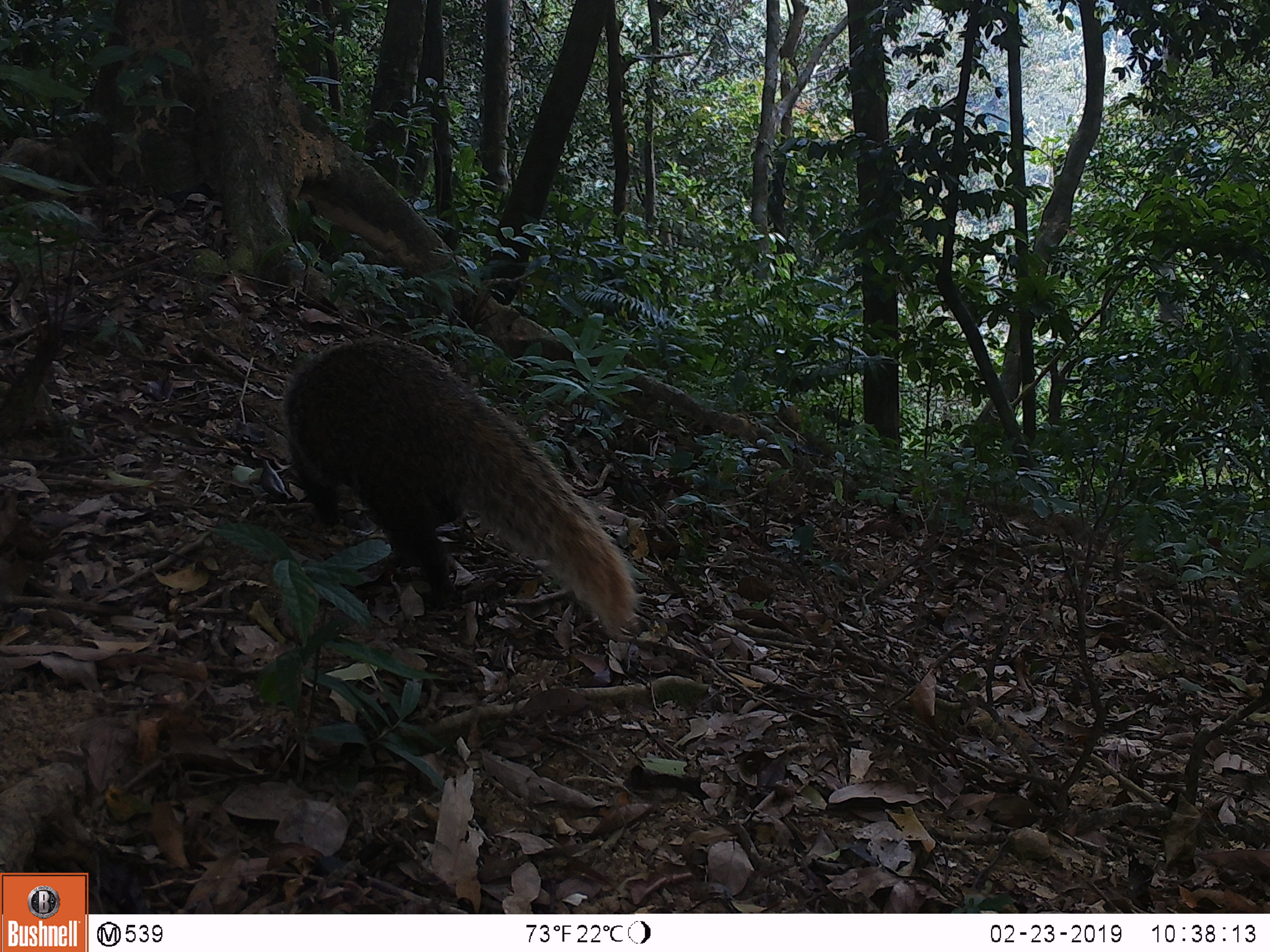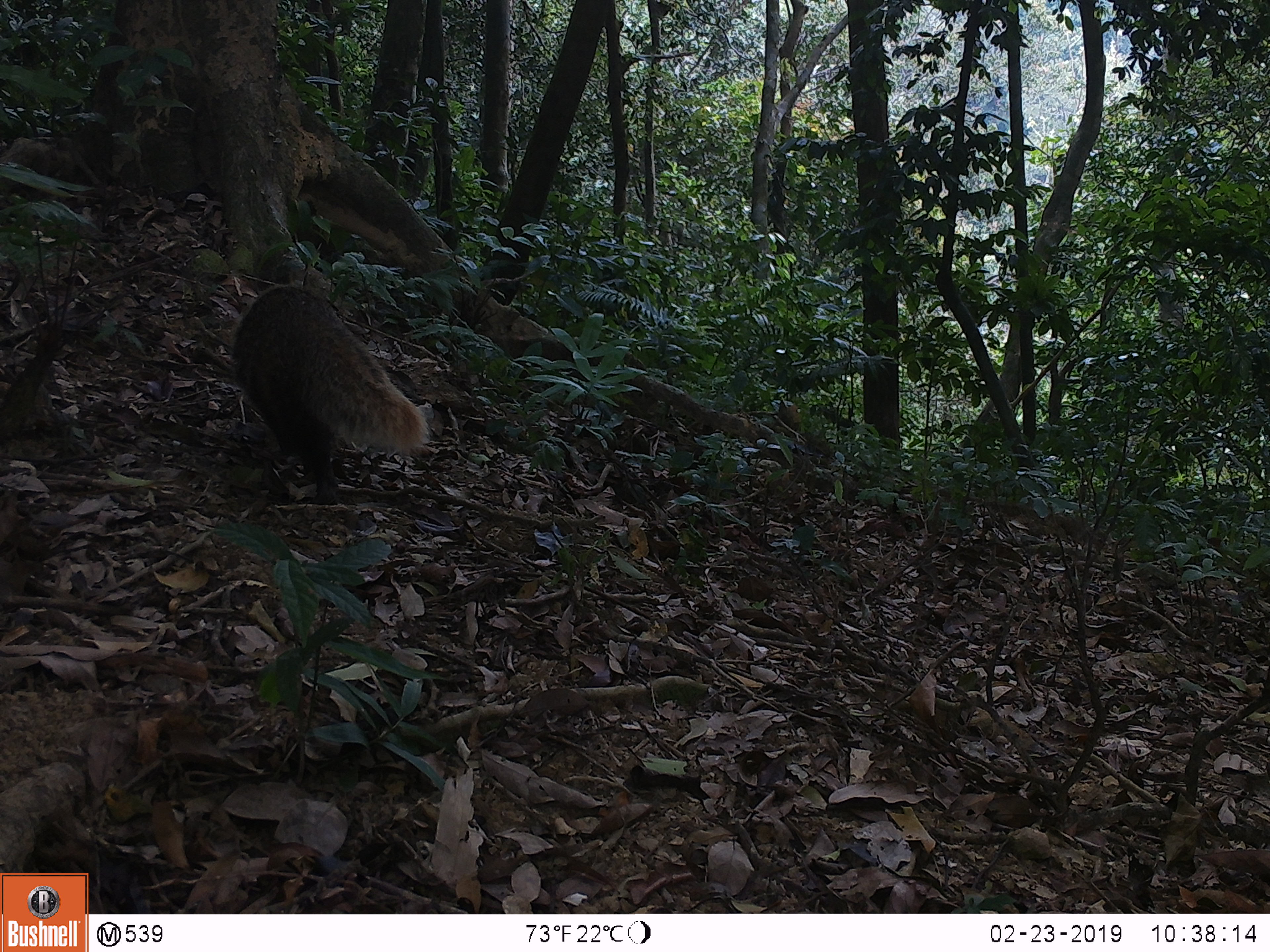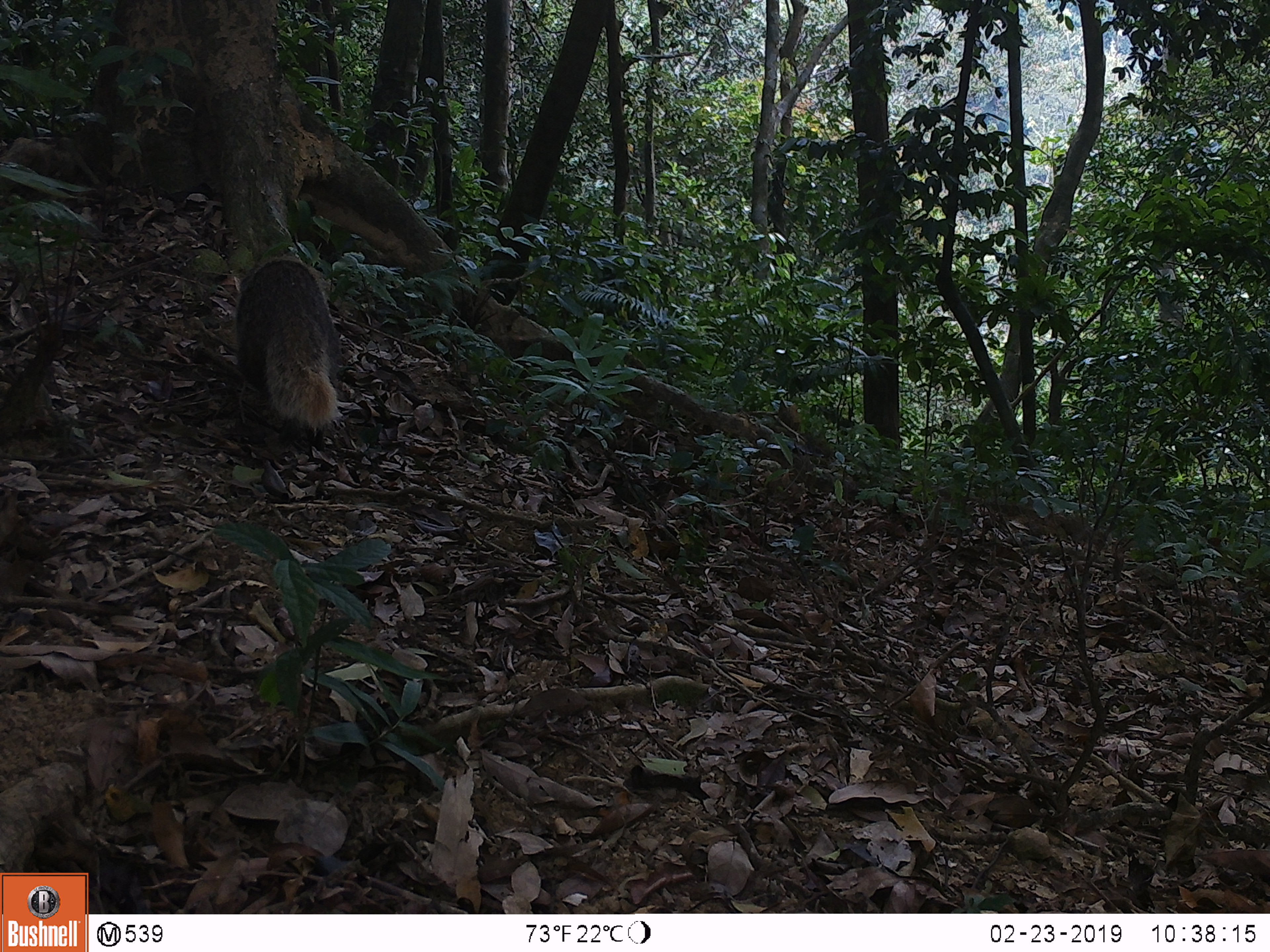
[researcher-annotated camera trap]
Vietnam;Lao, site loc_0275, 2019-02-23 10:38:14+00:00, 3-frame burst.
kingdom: Animalia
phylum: Chordata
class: Mammalia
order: Carnivora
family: Herpestidae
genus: Urva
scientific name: Urva urva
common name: crab-eating mongoose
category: crab eating mongoose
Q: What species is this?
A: Crab eating mongoose (crab-eating mongoose) (Urva urva).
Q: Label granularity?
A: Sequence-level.